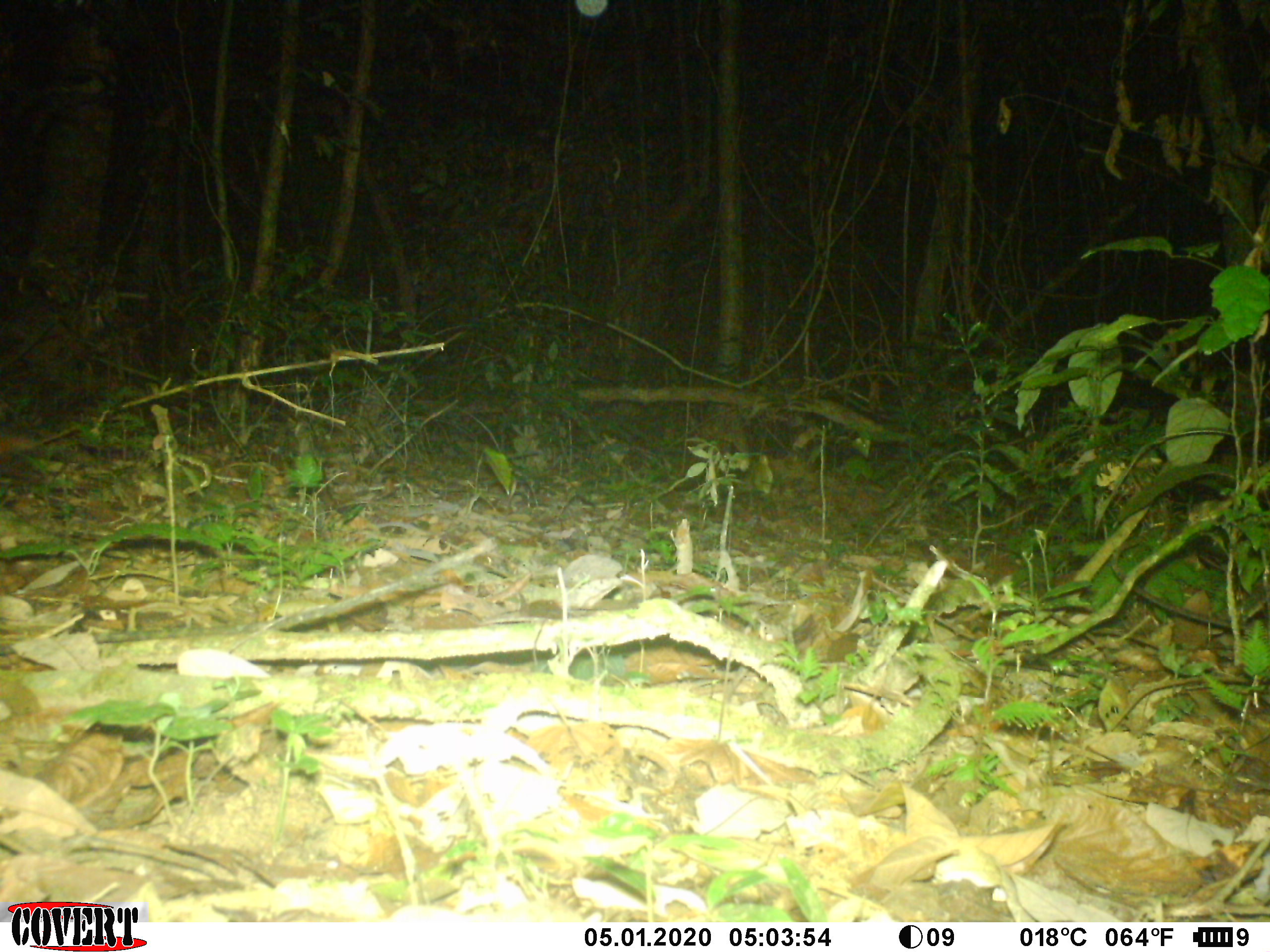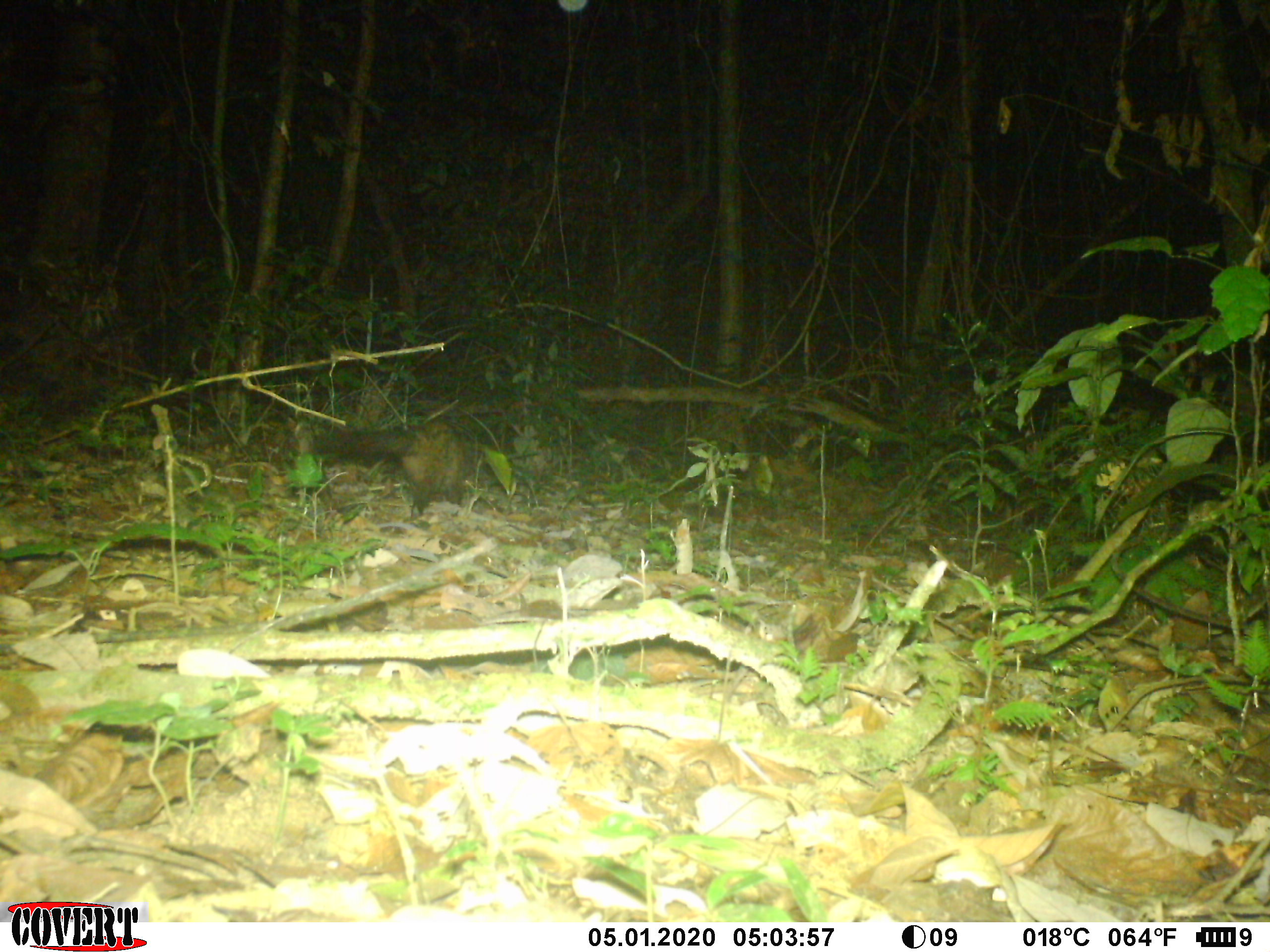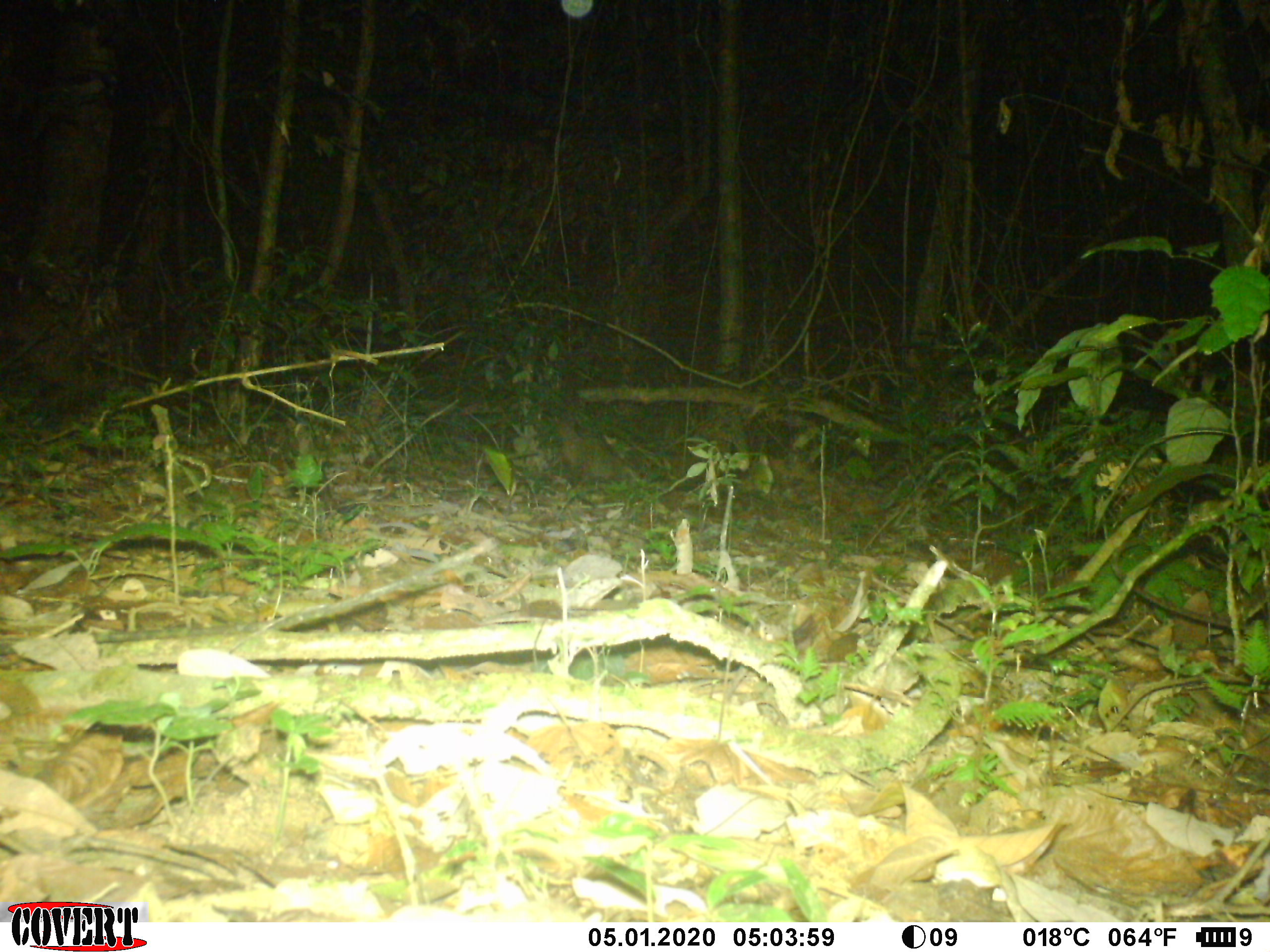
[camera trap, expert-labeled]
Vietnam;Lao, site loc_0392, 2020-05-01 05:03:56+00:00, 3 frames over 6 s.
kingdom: Animalia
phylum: Chordata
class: Mammalia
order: Carnivora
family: Viverridae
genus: Paradoxurus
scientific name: Paradoxurus hermaphroditus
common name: common palm civet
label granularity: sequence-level